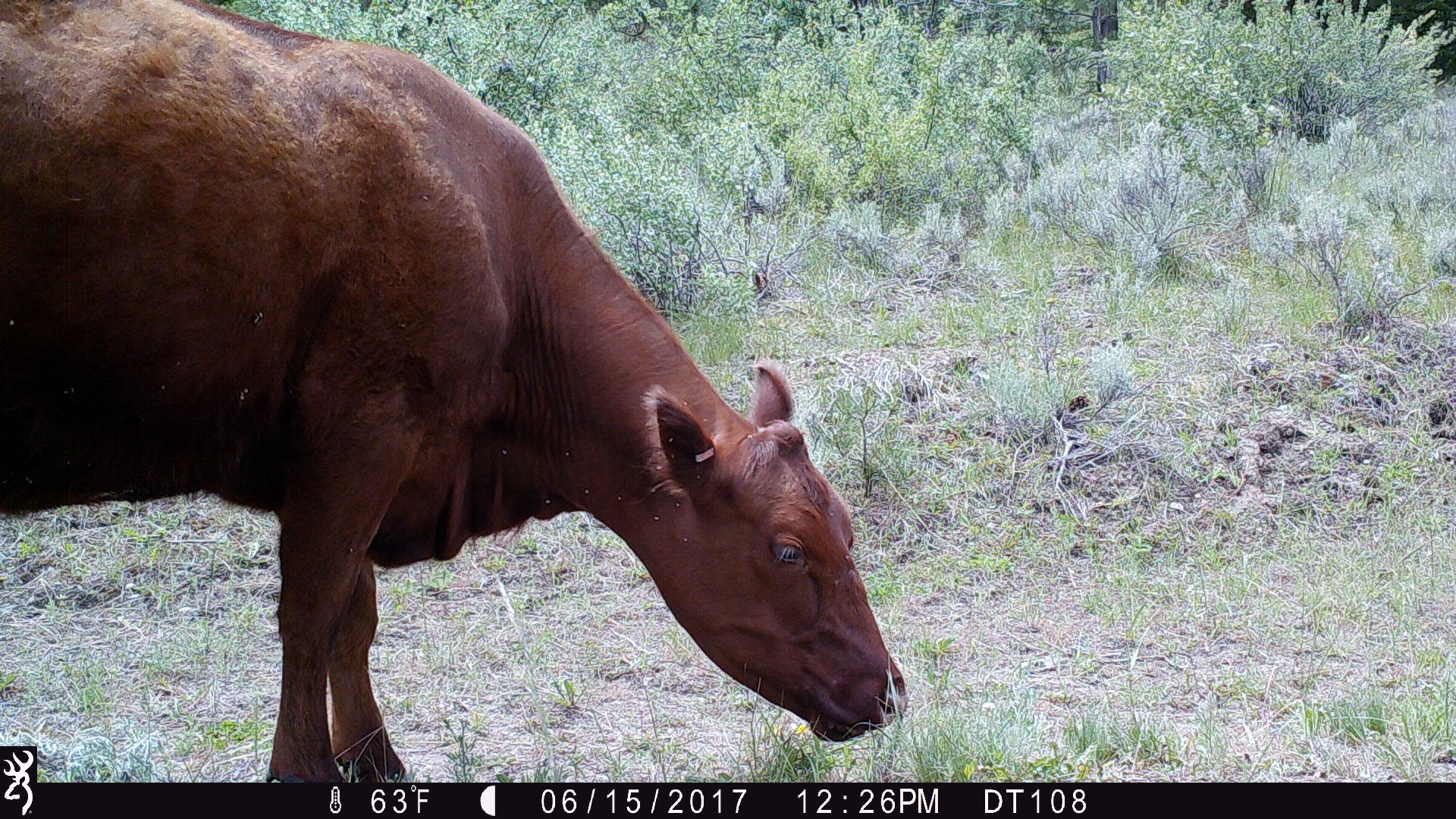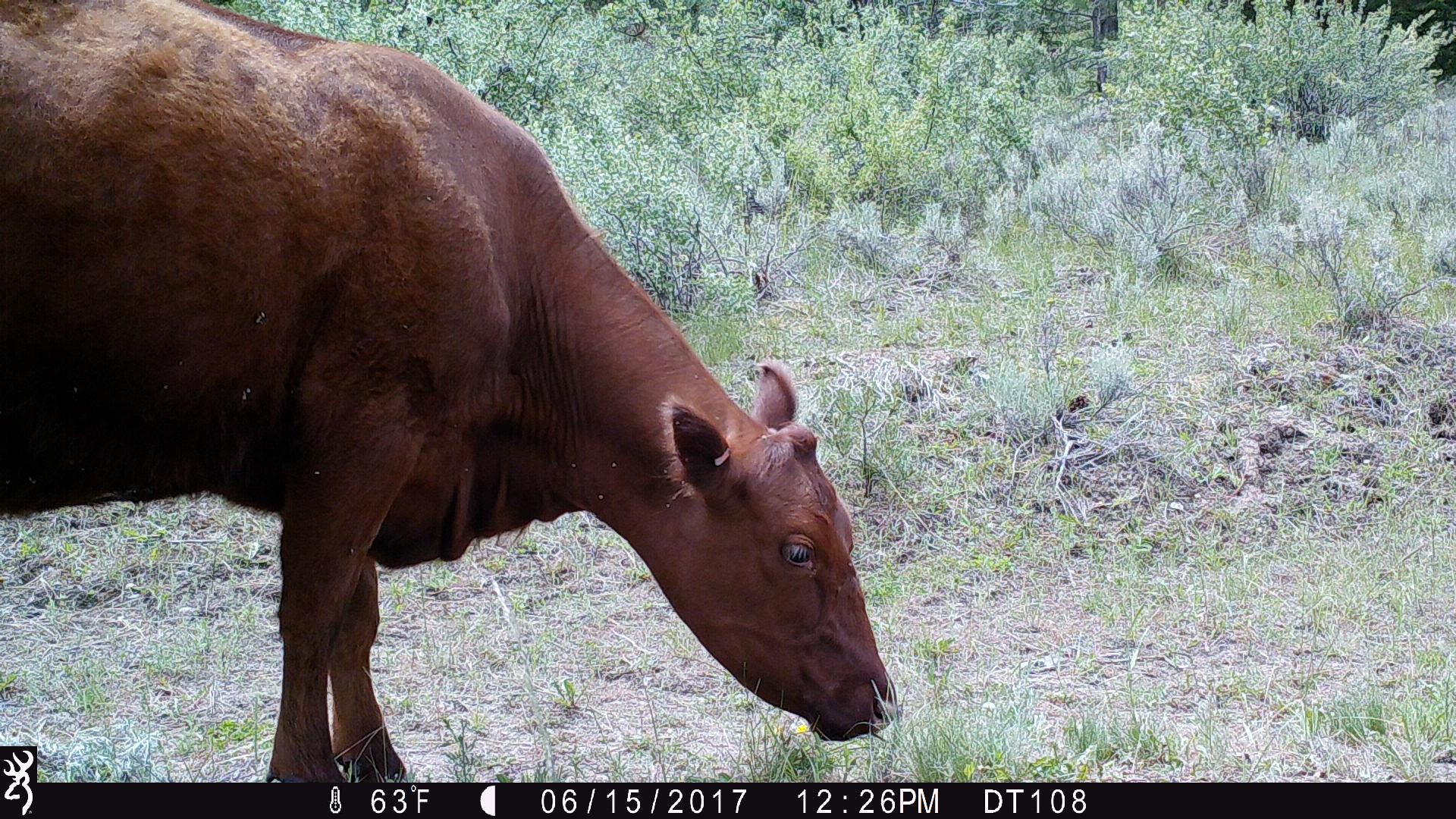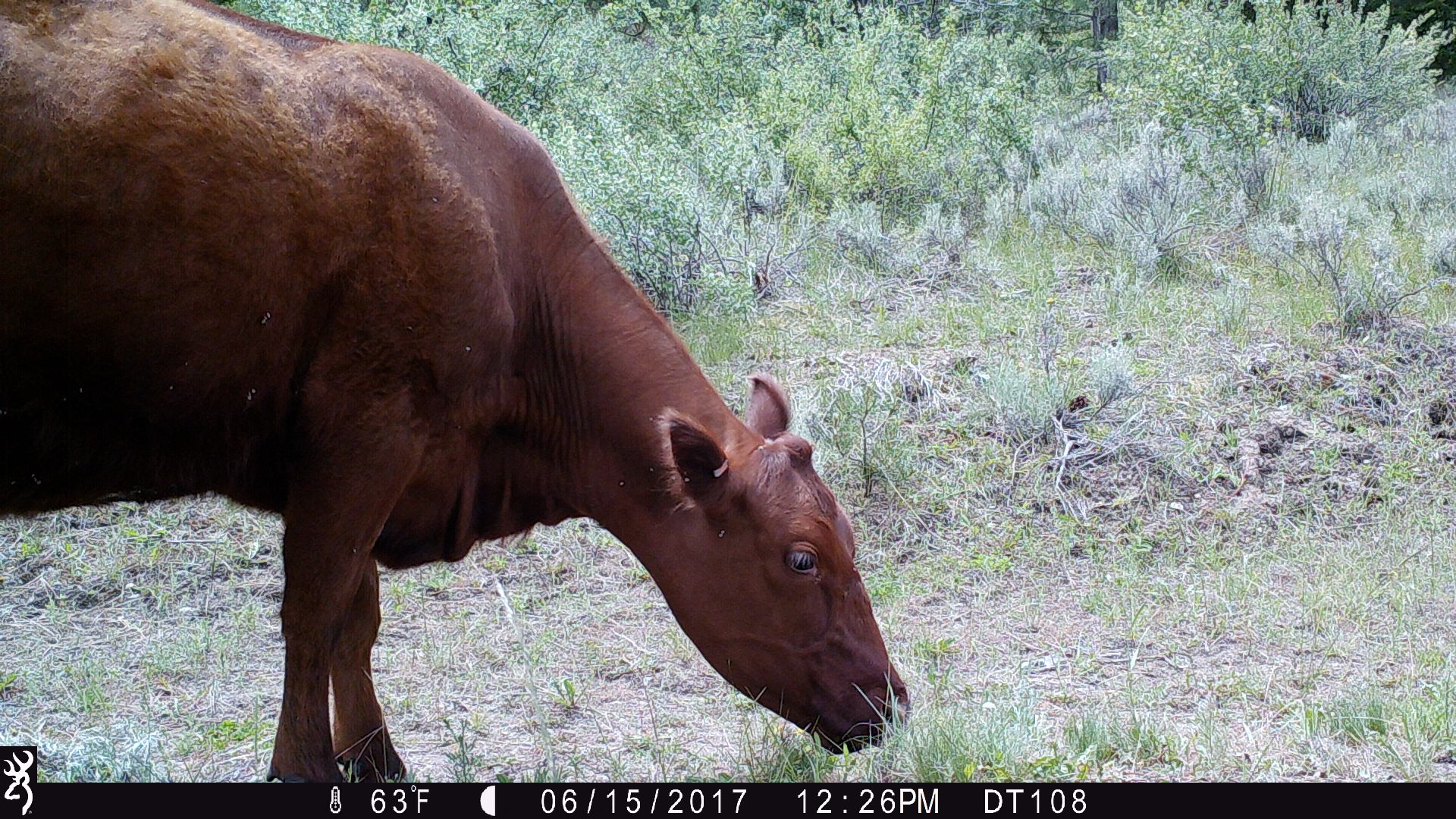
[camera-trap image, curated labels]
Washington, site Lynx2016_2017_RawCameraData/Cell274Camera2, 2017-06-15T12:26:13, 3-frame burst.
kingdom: Animalia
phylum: Chordata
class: Mammalia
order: Artiodactyla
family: Bovidae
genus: Bos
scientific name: Bos taurus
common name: domestic cattle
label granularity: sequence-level